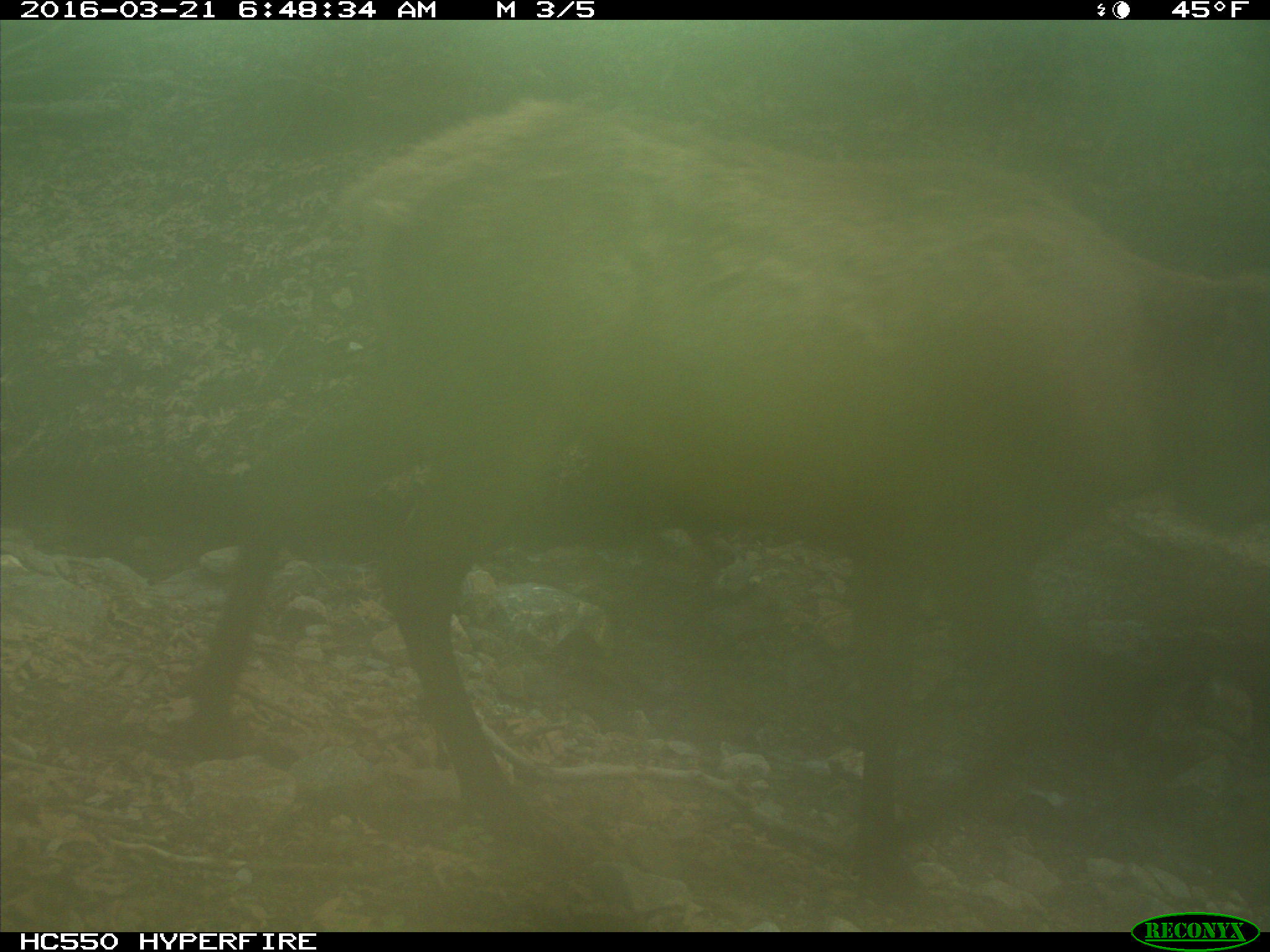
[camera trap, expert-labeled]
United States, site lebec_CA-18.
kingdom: Animalia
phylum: Chordata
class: Mammalia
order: Artiodactyla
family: Cervidae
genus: Cervus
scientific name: Cervus canadensis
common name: elk